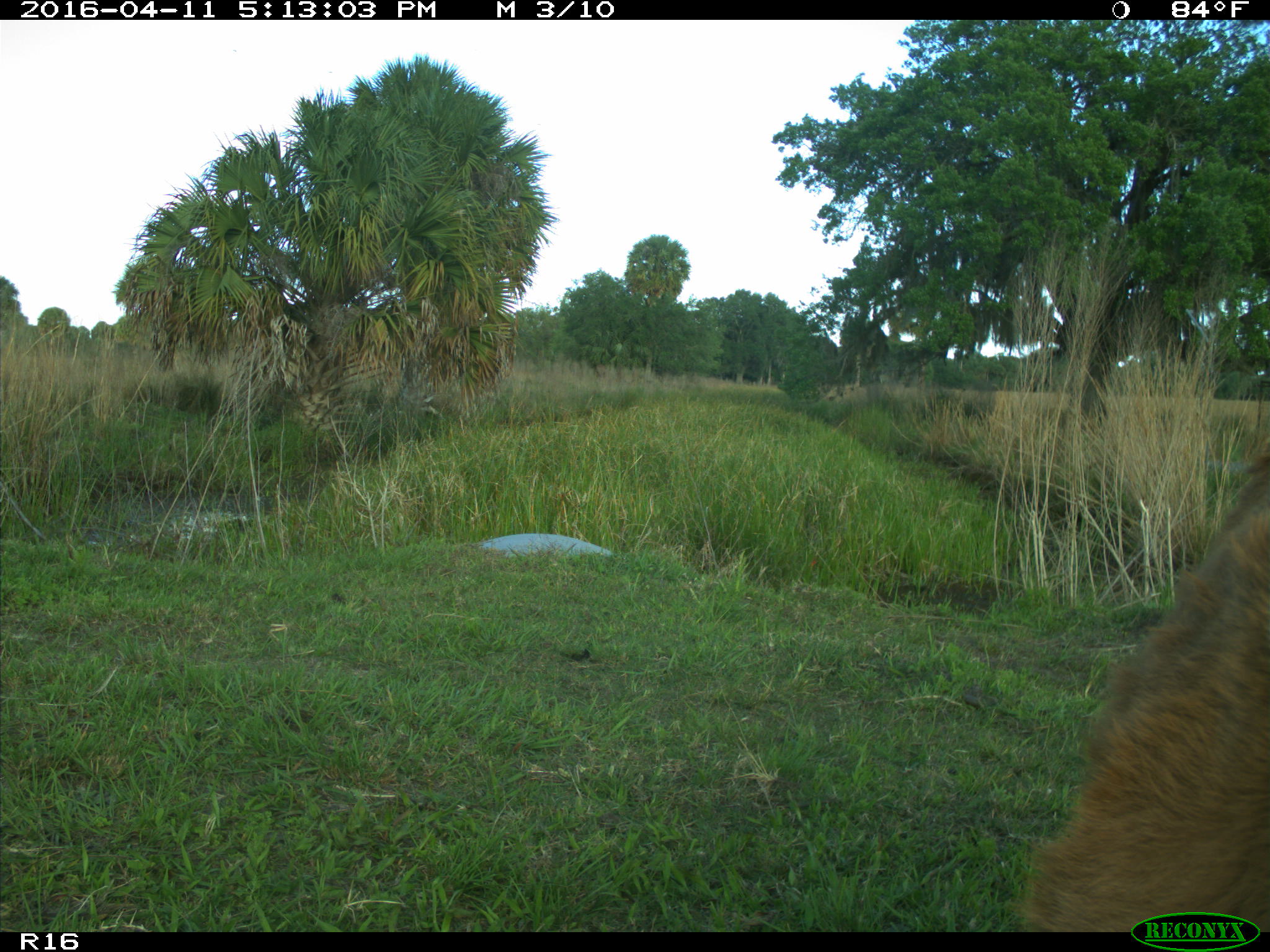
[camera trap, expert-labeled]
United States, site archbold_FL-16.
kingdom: Animalia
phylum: Chordata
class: Mammalia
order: Artiodactyla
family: Bovidae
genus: Bos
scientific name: Bos taurus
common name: domestic cow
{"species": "Bos taurus (domestic cow)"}